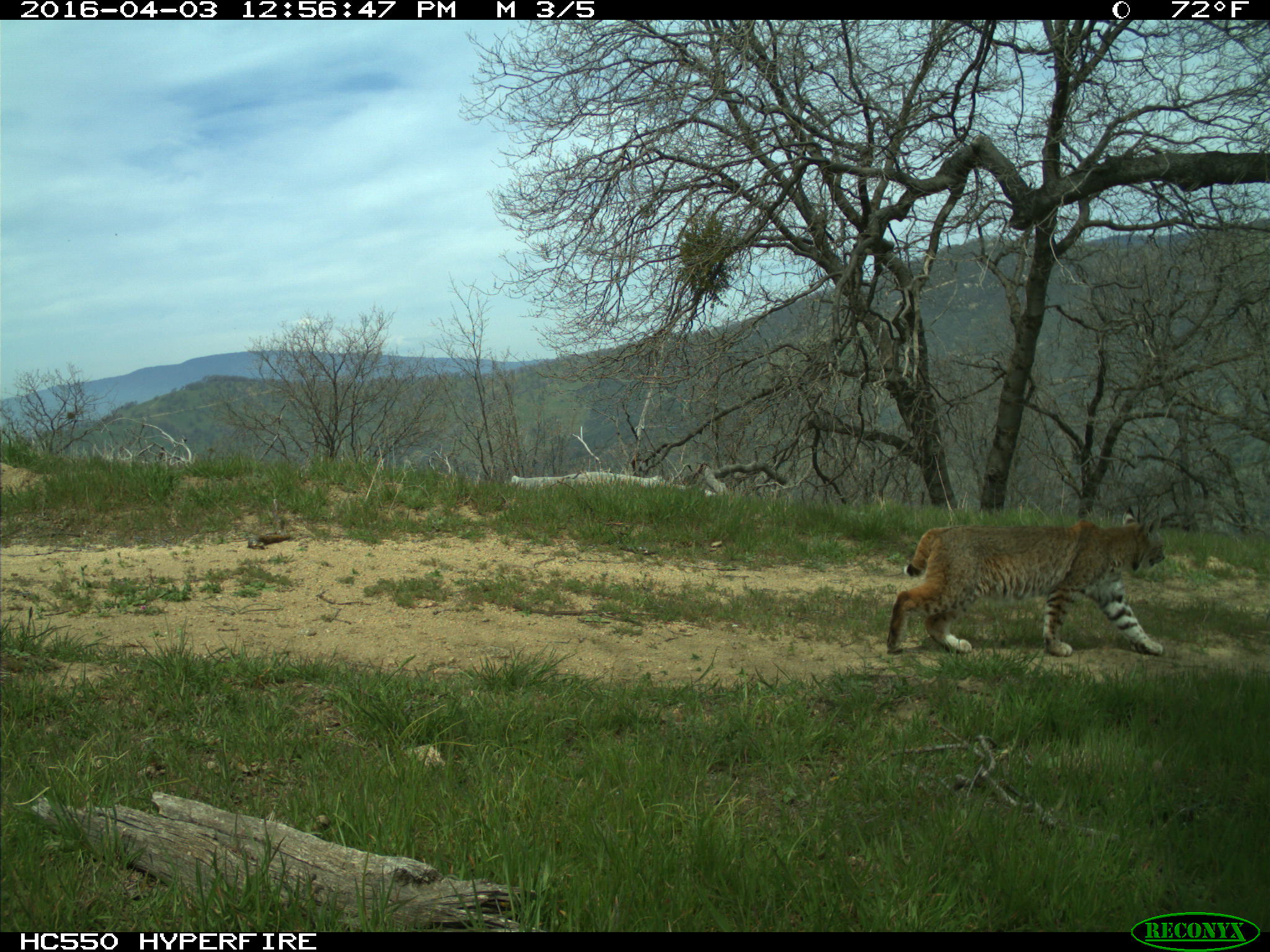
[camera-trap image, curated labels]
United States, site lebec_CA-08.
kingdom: Animalia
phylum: Chordata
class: Mammalia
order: Carnivora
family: Felidae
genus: Lynx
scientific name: Lynx rufus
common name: bobcat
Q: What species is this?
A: Lynx rufus (bobcat).